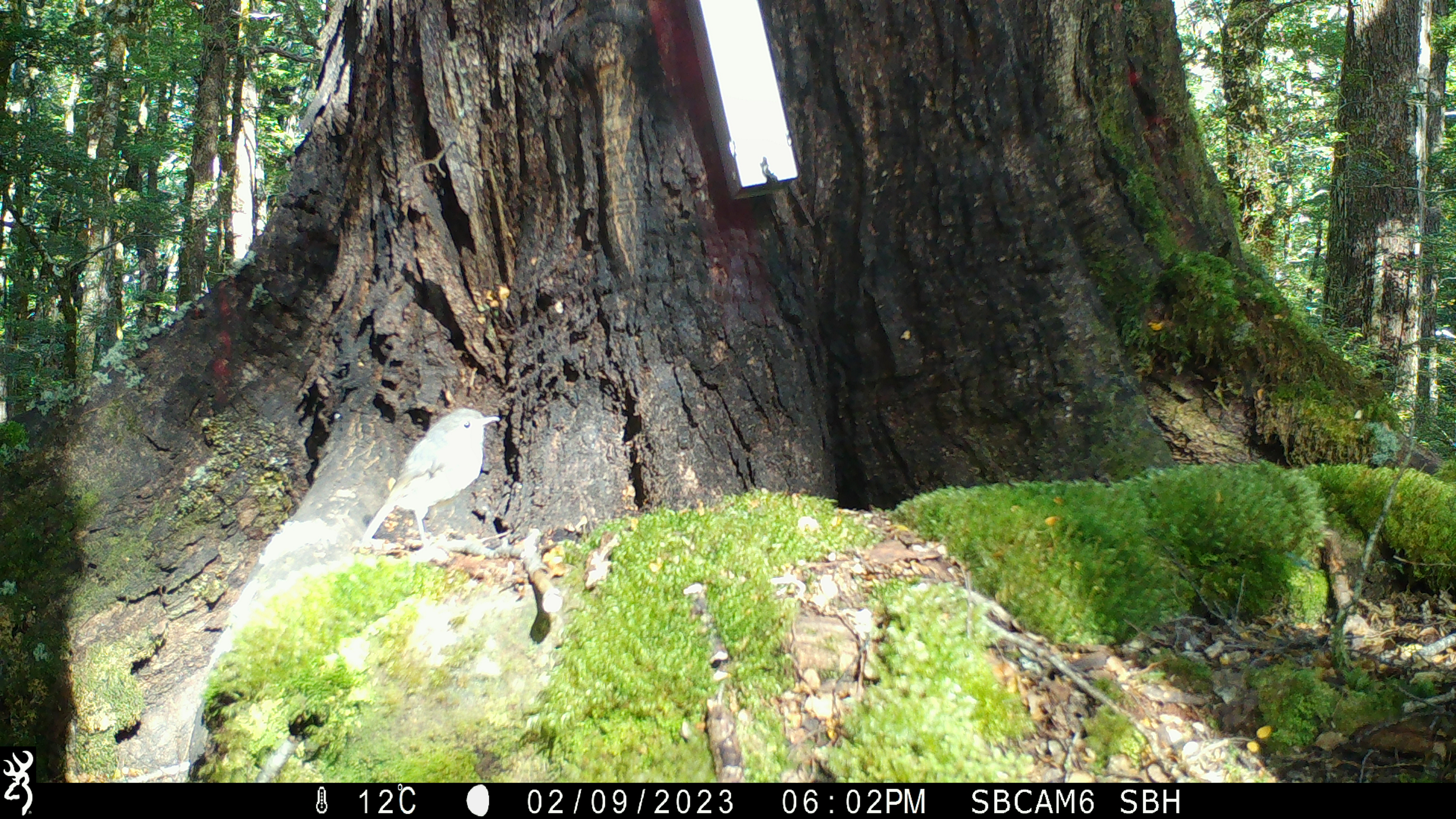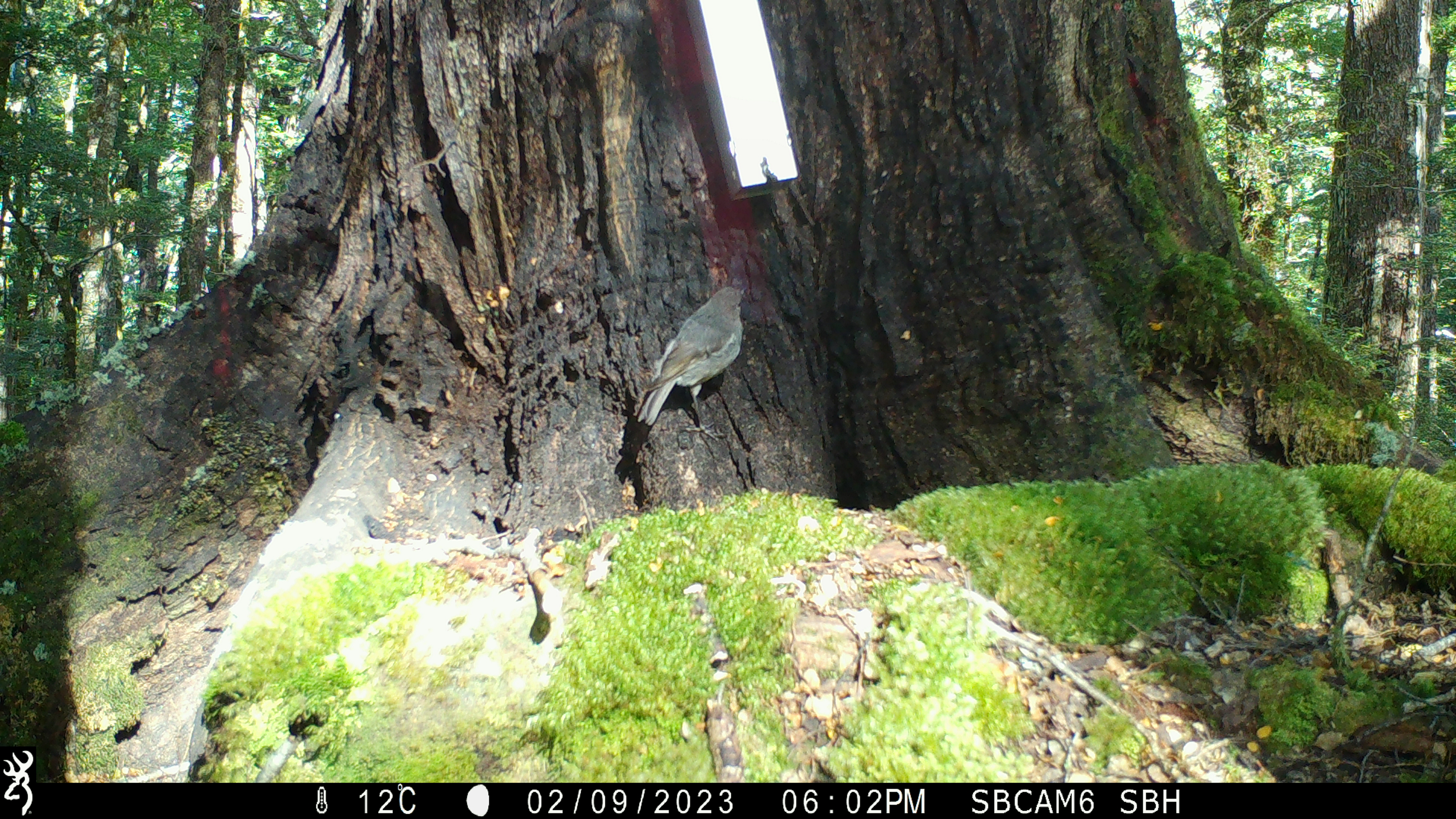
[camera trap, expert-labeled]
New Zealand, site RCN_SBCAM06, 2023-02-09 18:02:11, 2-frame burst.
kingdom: Animalia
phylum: Chordata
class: Aves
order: Passeriformes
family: Petroicidae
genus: Petroica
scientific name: Petroica australis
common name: new zealand robin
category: robin